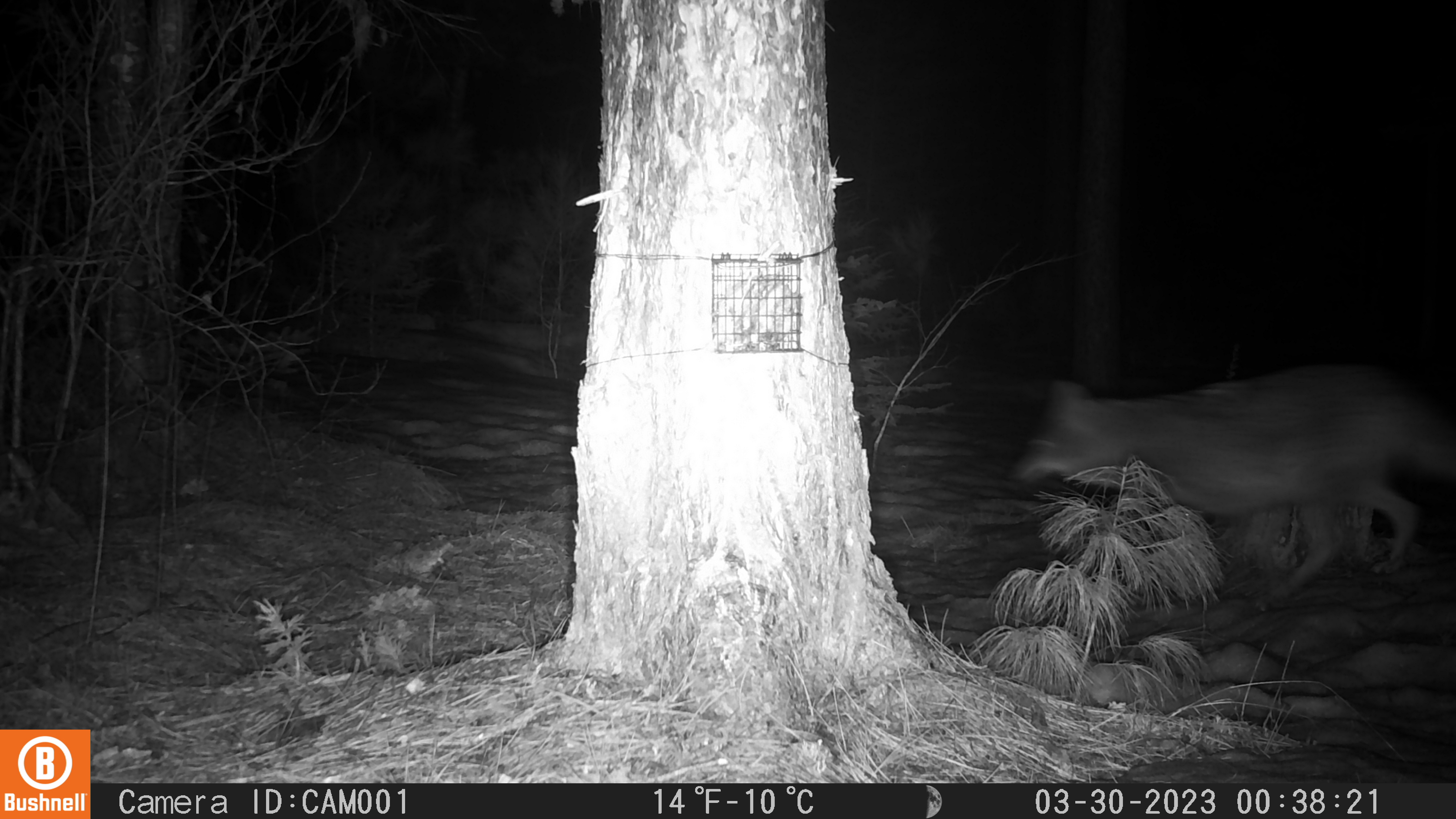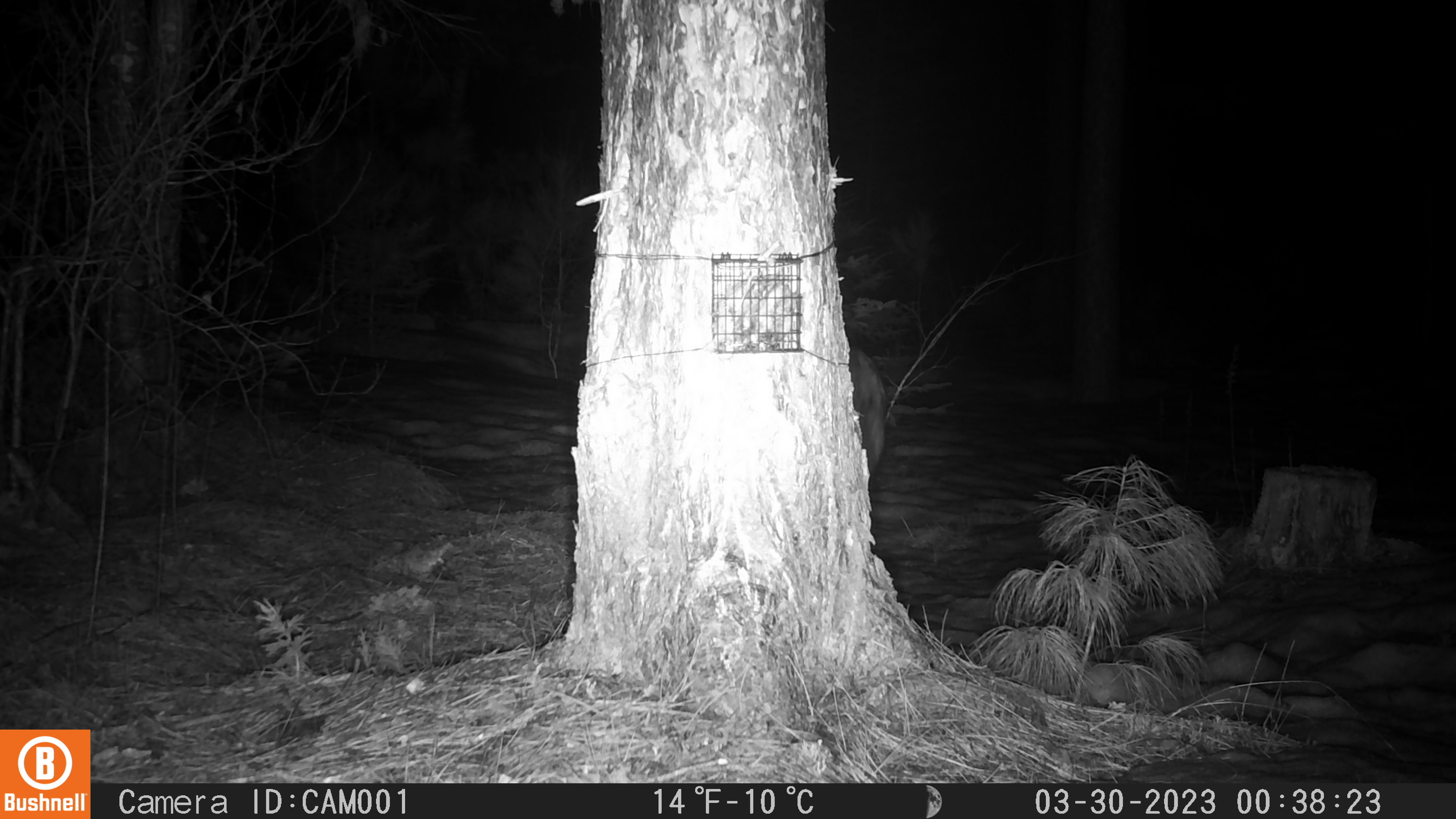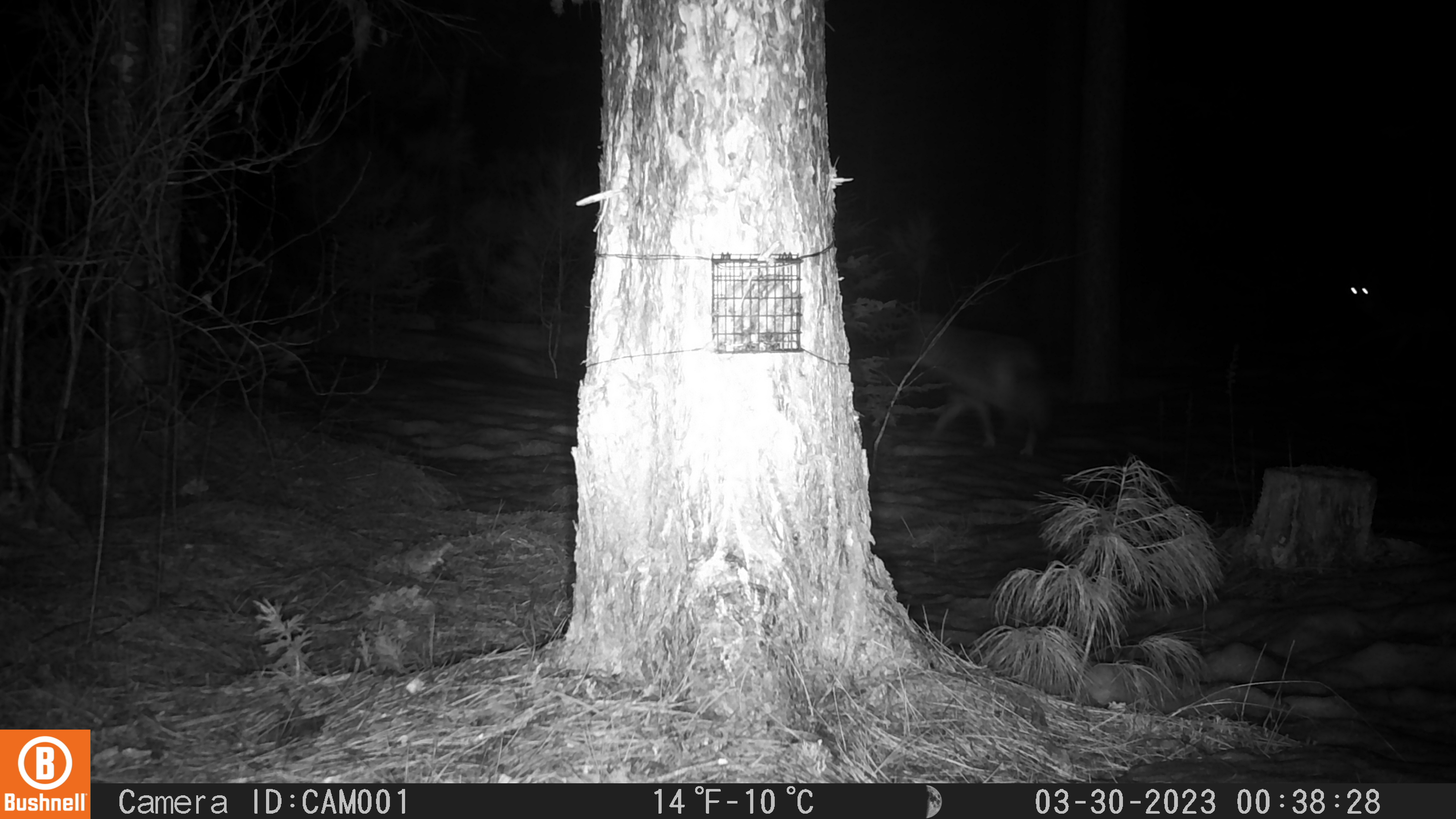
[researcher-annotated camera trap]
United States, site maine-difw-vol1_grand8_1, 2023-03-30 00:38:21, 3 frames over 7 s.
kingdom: Animalia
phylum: Chordata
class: Mammalia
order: Carnivora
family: Canidae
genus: Canis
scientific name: Canis latrans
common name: coyote